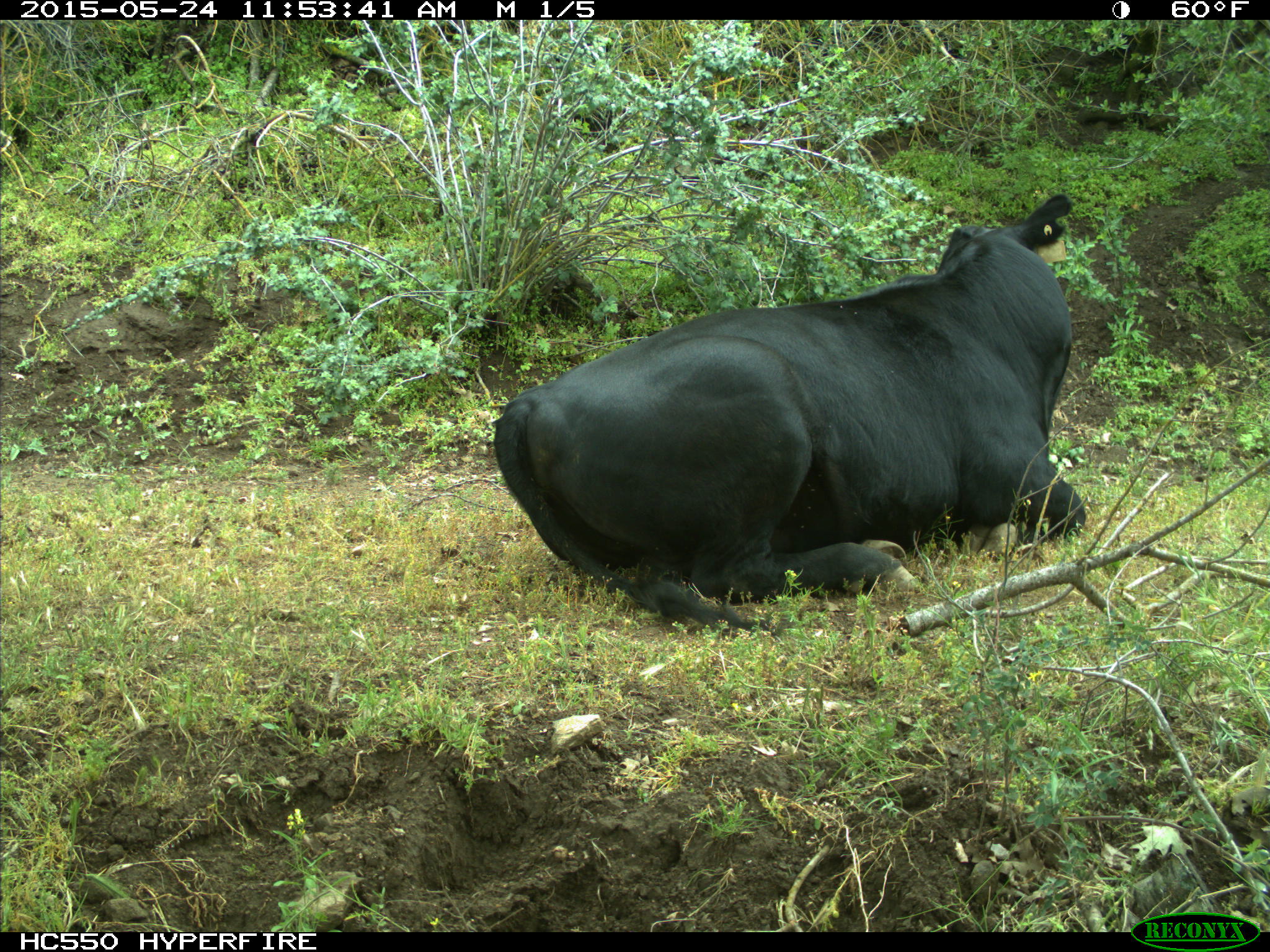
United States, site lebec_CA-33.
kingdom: Animalia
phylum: Chordata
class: Mammalia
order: Artiodactyla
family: Bovidae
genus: Bos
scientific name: Bos taurus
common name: domestic cow